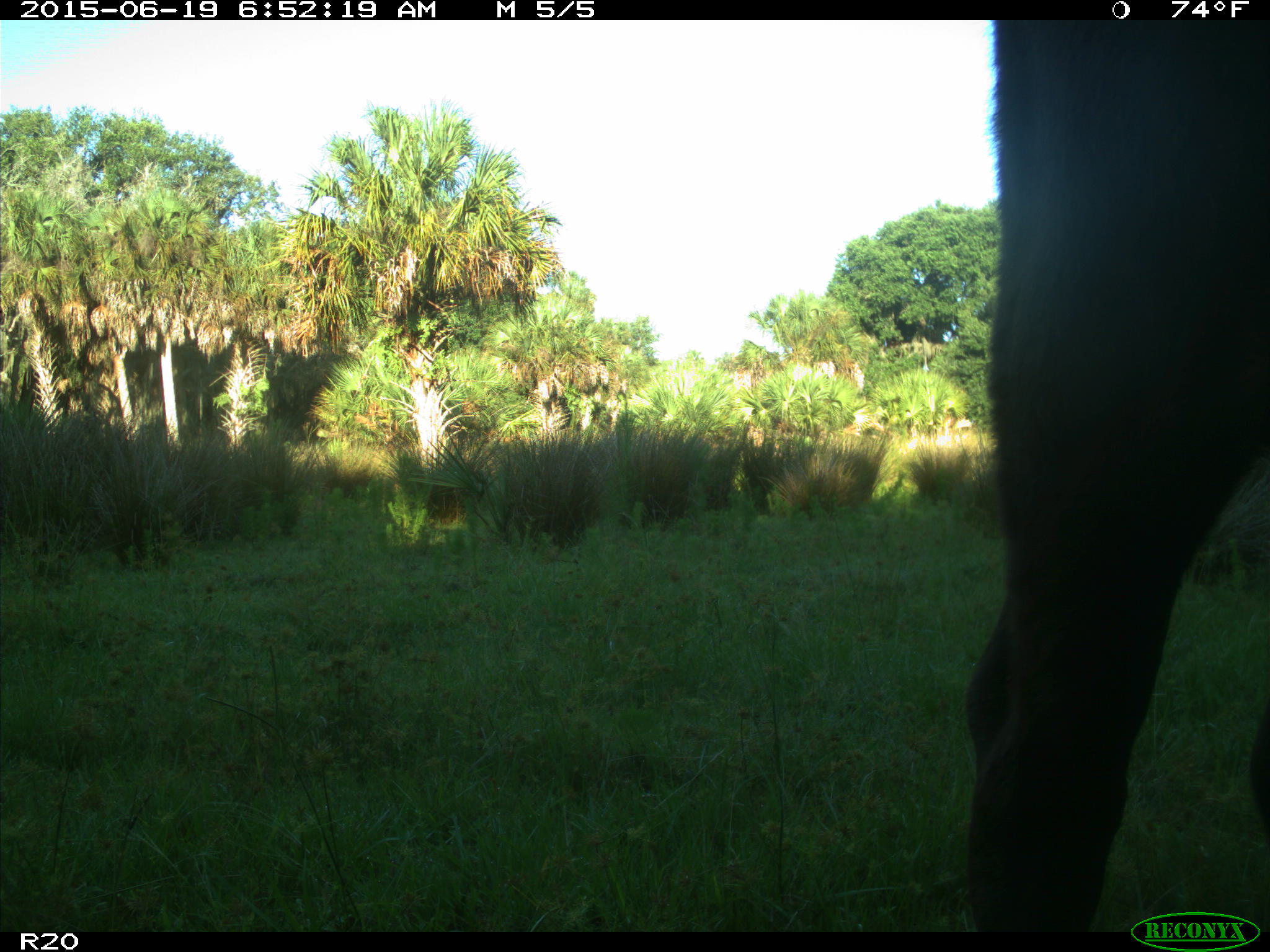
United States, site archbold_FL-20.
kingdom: Animalia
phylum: Chordata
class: Mammalia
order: Artiodactyla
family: Bovidae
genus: Bos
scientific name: Bos taurus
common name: domestic cow